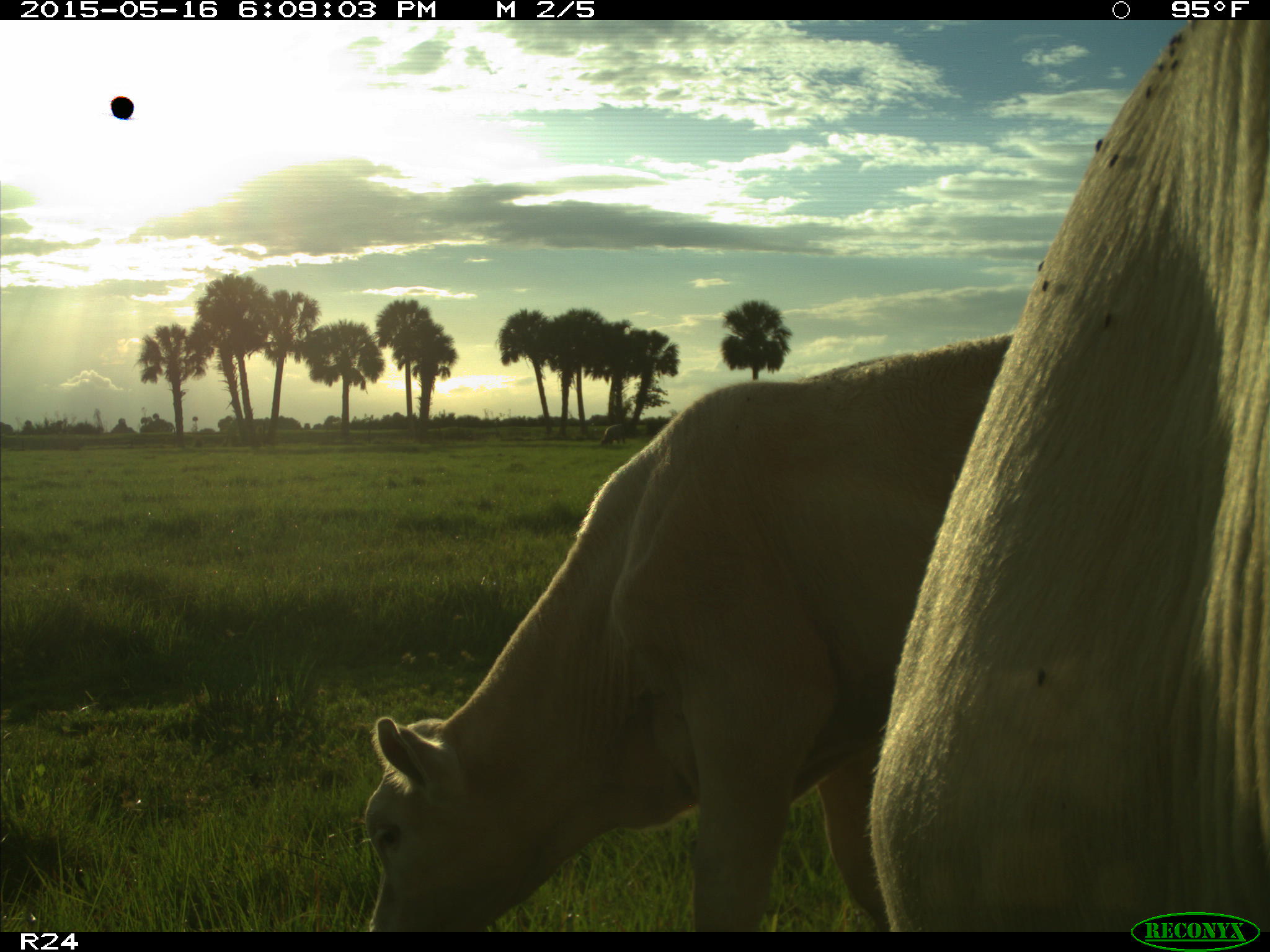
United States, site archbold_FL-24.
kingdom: Animalia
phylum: Chordata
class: Mammalia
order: Artiodactyla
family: Bovidae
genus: Bos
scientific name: Bos taurus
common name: domestic cow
Bos taurus (domestic cow).